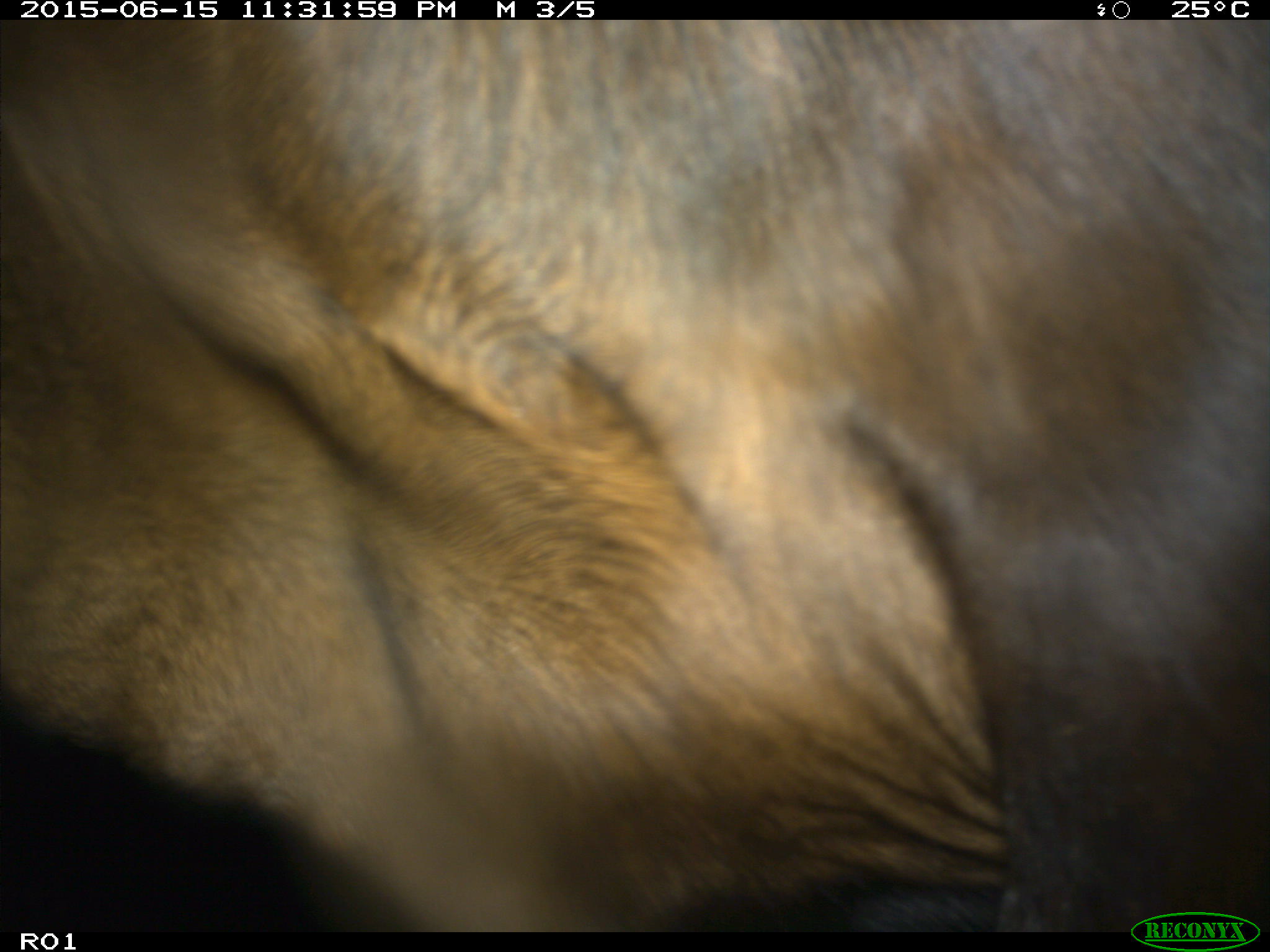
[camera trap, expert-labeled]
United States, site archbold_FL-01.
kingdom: Animalia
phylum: Chordata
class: Mammalia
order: Artiodactyla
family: Bovidae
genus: Bos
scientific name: Bos taurus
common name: domestic cow